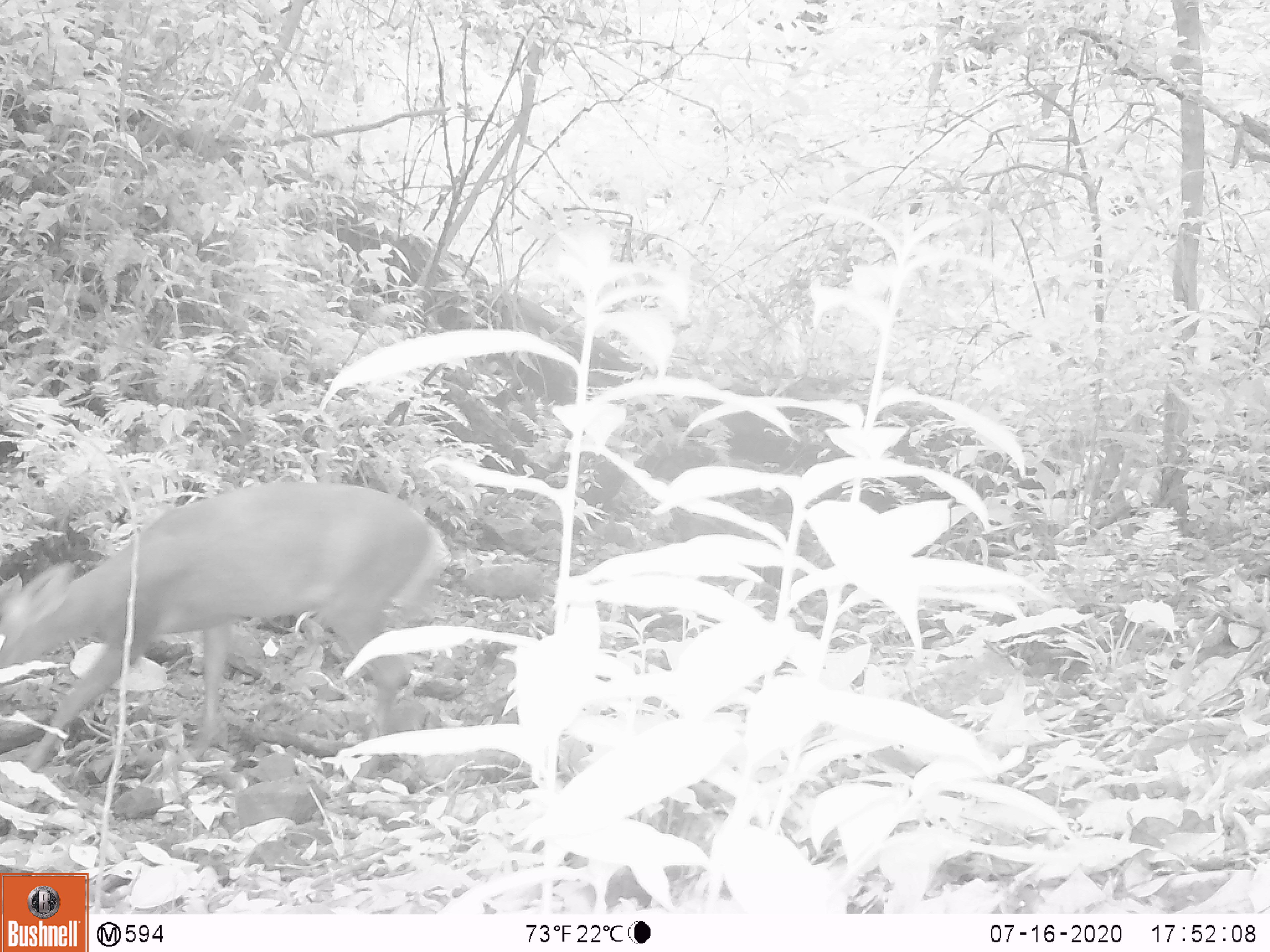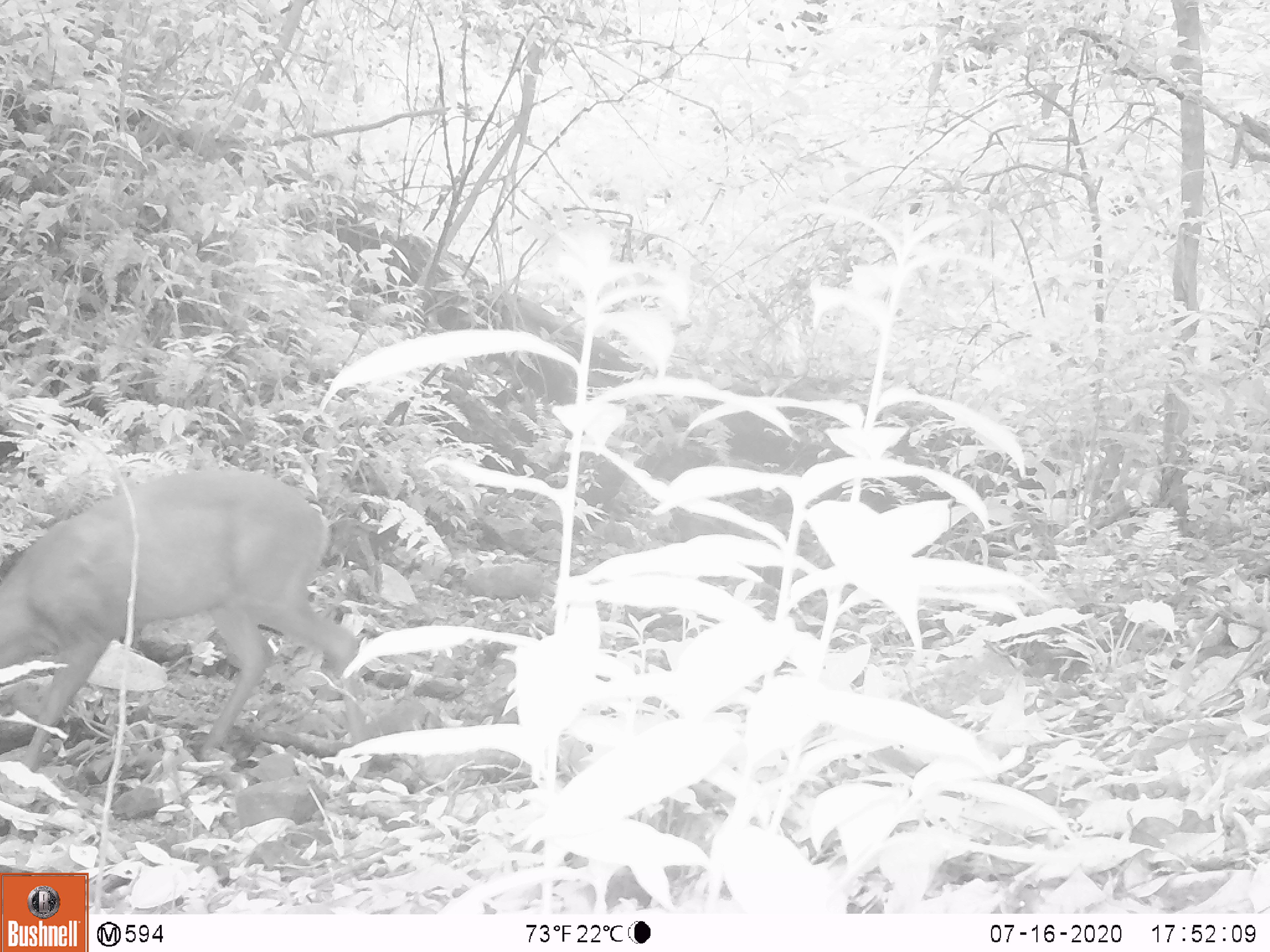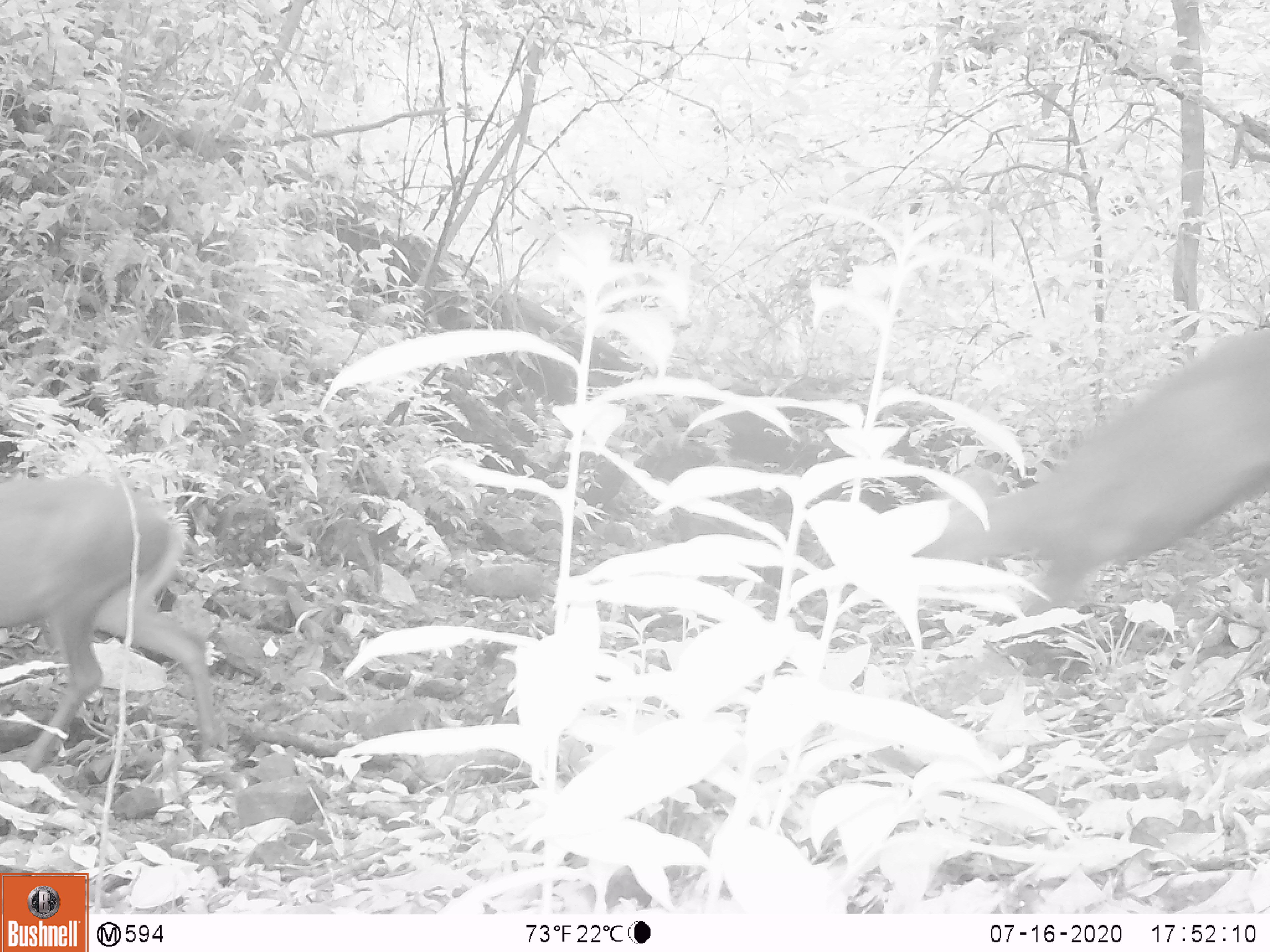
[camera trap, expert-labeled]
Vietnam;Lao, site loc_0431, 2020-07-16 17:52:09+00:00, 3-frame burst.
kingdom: Animalia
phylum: Chordata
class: Mammalia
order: Artiodactyla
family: Cervidae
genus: Muntiacus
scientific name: Muntiacus rooseveltorum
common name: roosevelt's muntjac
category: roosevelts muntjac group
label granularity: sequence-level